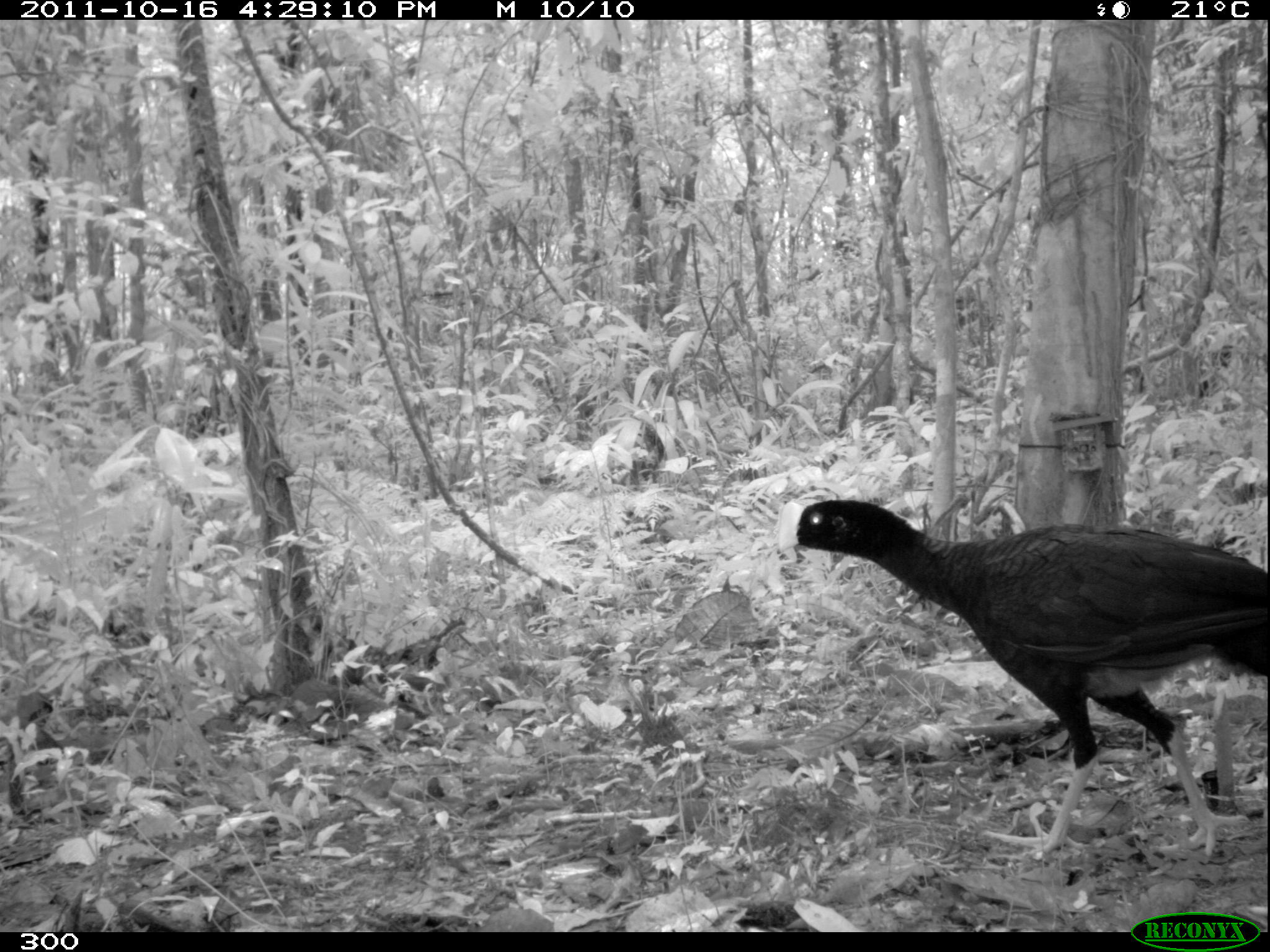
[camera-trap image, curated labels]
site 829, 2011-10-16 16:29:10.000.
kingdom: Animalia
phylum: Chordata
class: Aves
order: Galliformes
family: Cracidae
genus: Mitu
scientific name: Mitu tuberosum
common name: razor-billed curassow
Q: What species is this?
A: Mitu tuberosum (razor-billed curassow).